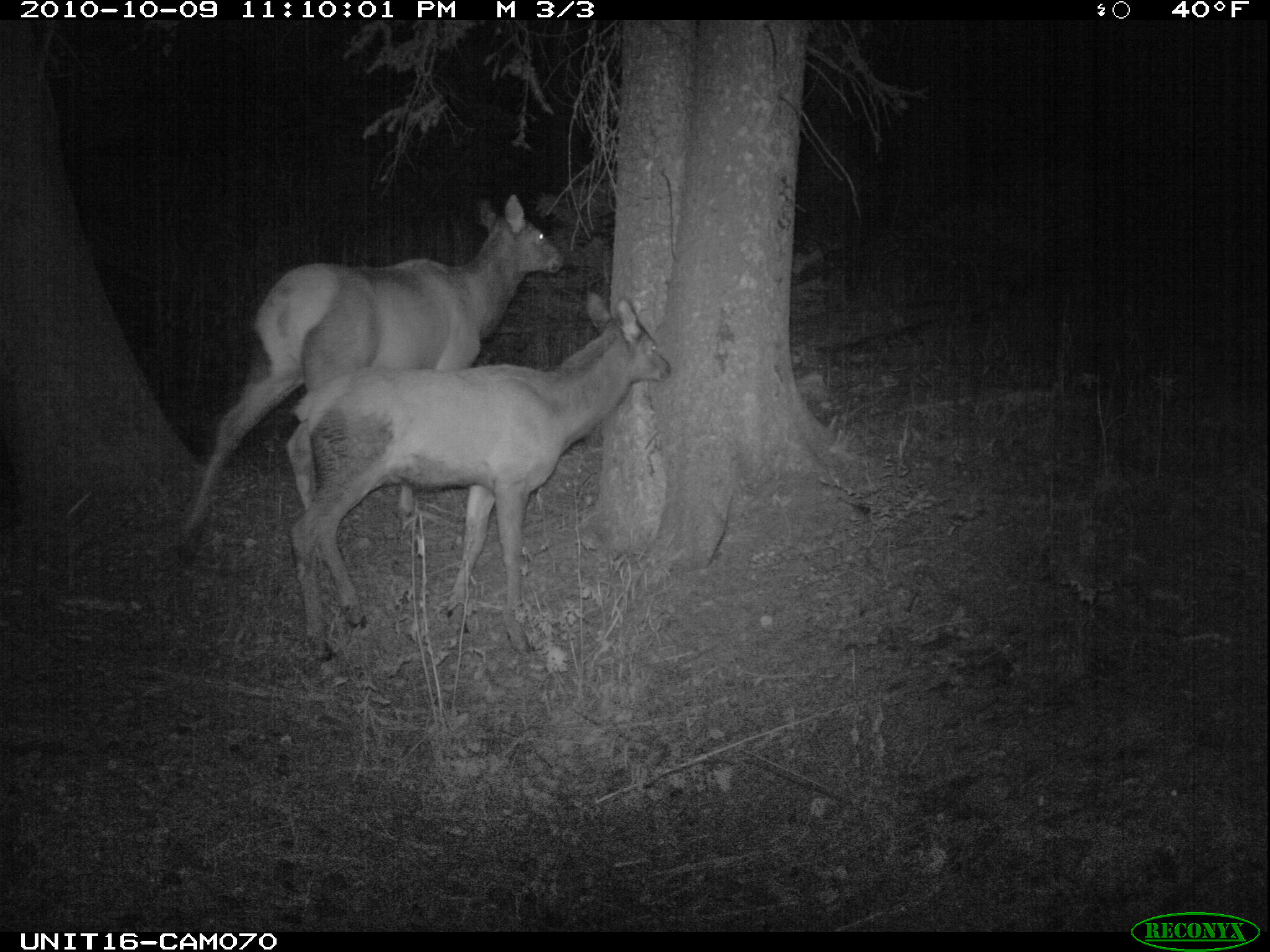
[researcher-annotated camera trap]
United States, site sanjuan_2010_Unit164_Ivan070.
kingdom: Animalia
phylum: Chordata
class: Mammalia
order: Artiodactyla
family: Cervidae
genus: Cervus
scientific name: Cervus elaphus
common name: red deer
Cervus elaphus (red deer).